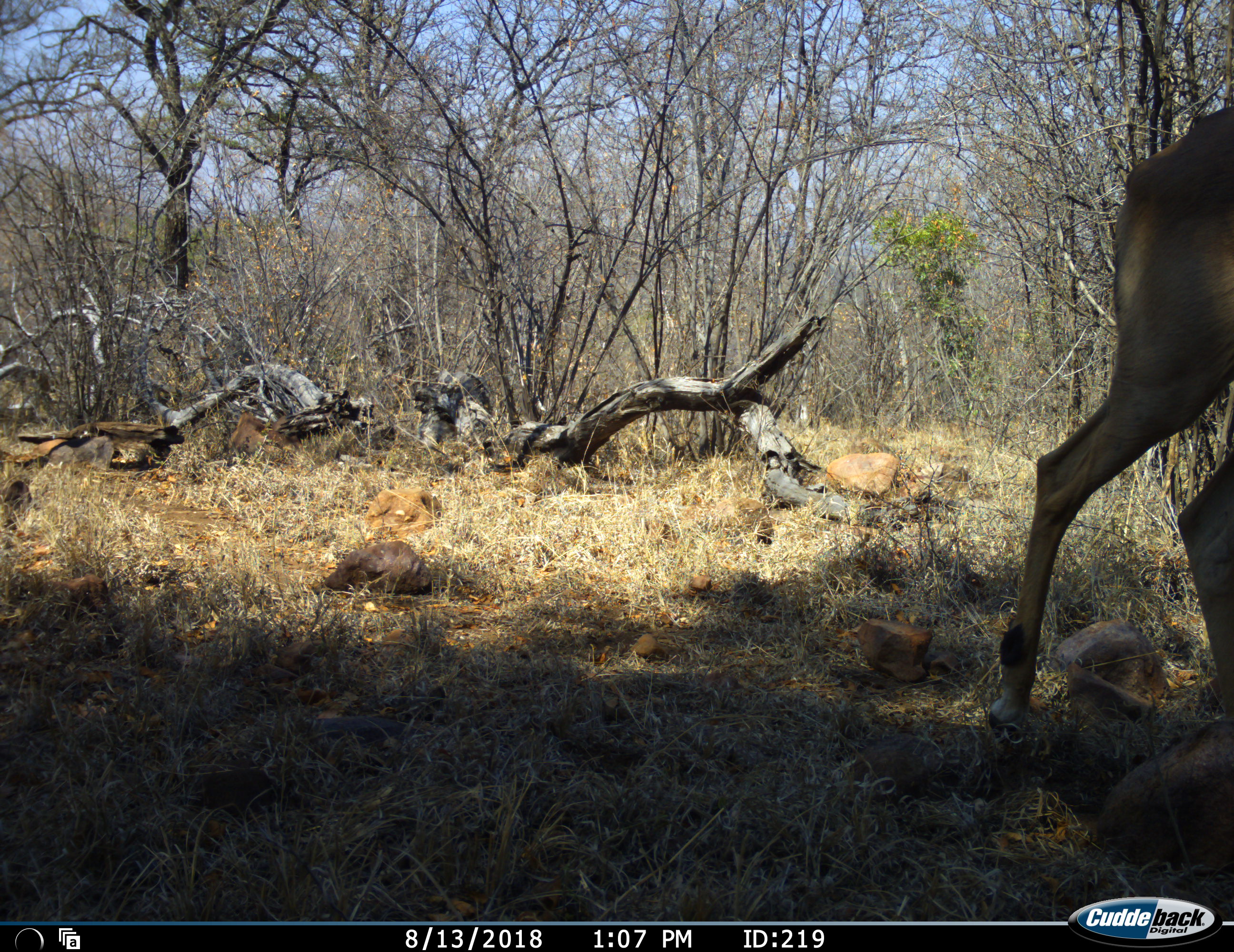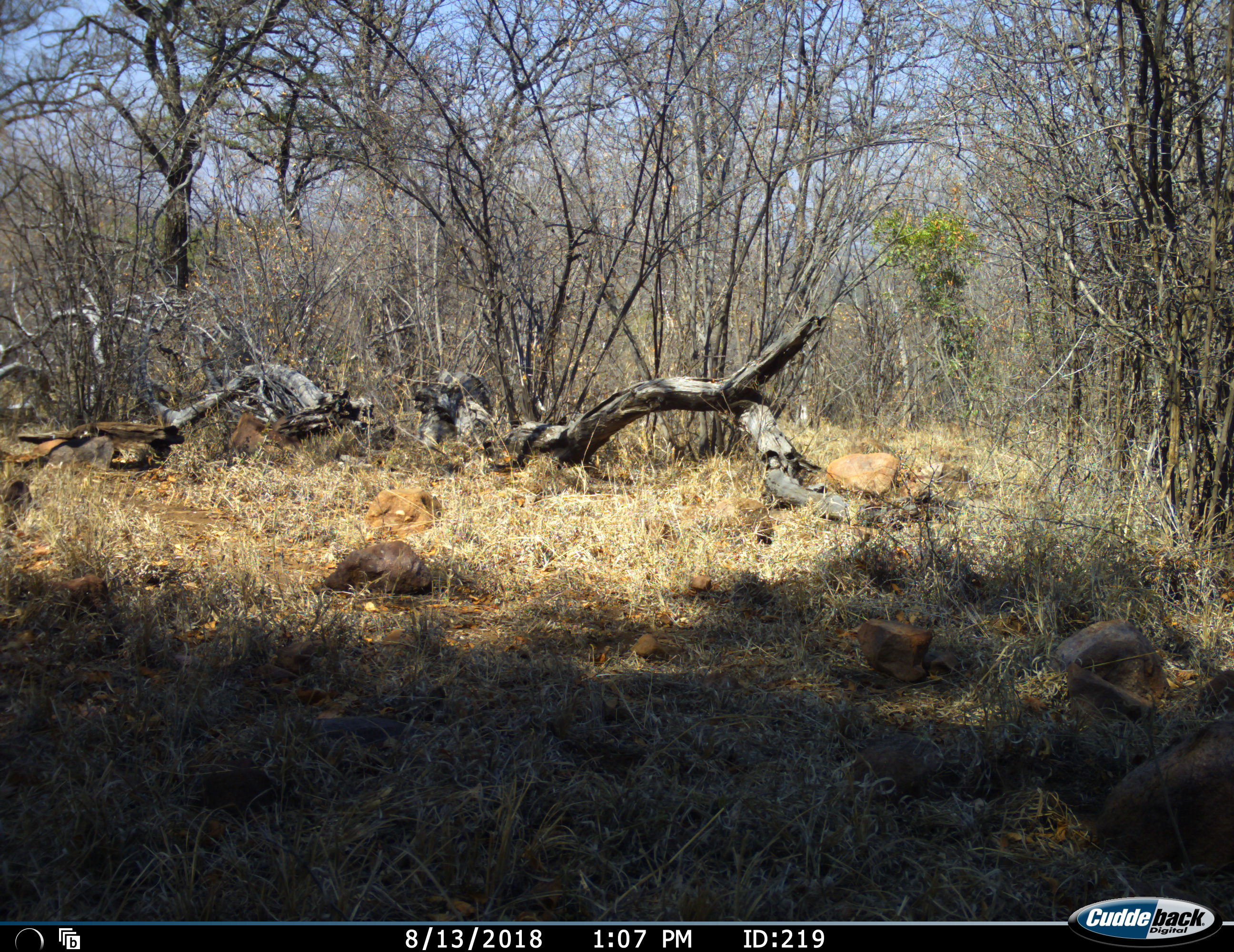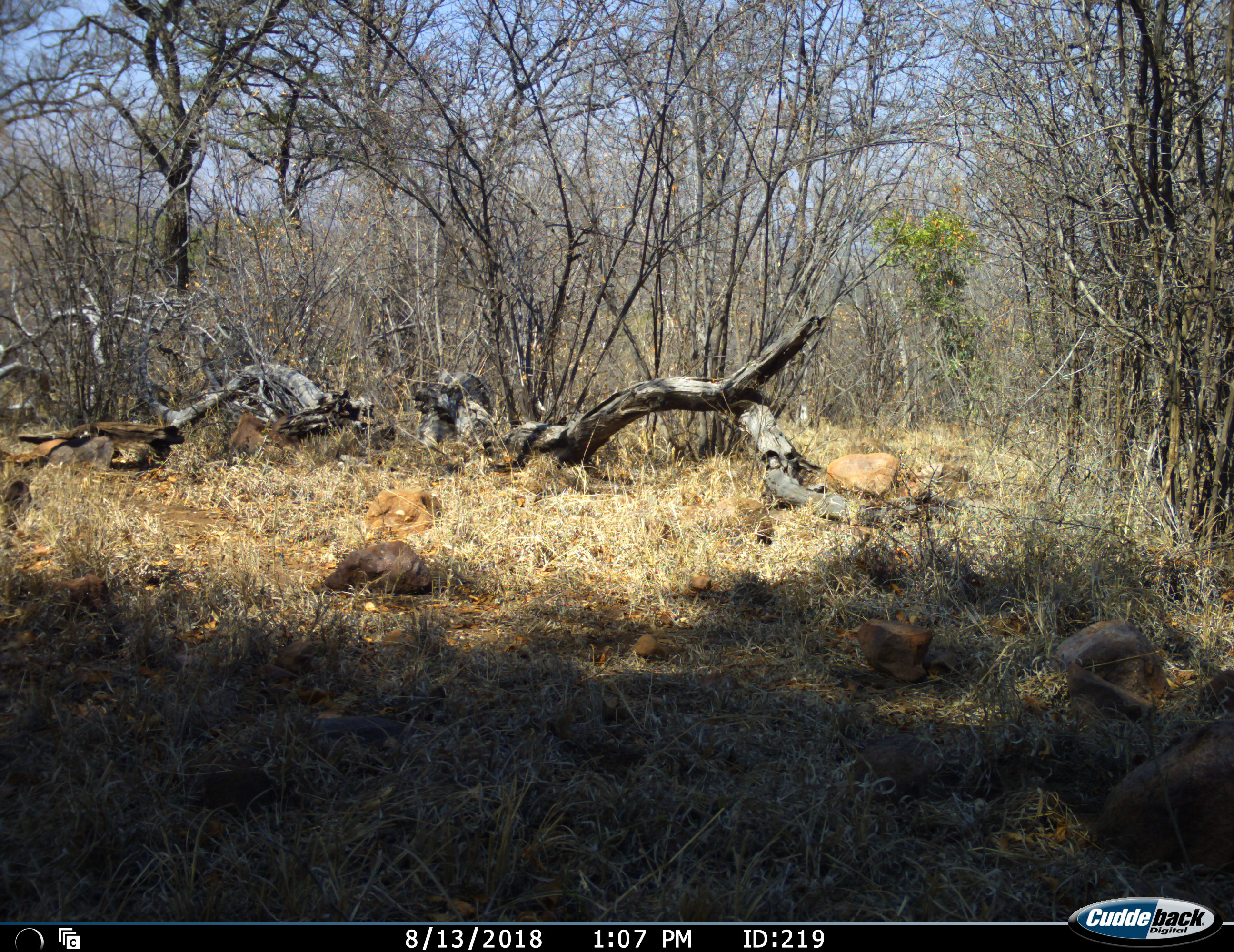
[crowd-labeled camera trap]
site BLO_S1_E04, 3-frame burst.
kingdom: Animalia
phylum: Chordata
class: Mammalia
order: Artiodactyla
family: Bovidae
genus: Aepyceros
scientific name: Aepyceros melampus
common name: impala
Impala (Aepyceros melampus), count 1. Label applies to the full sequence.